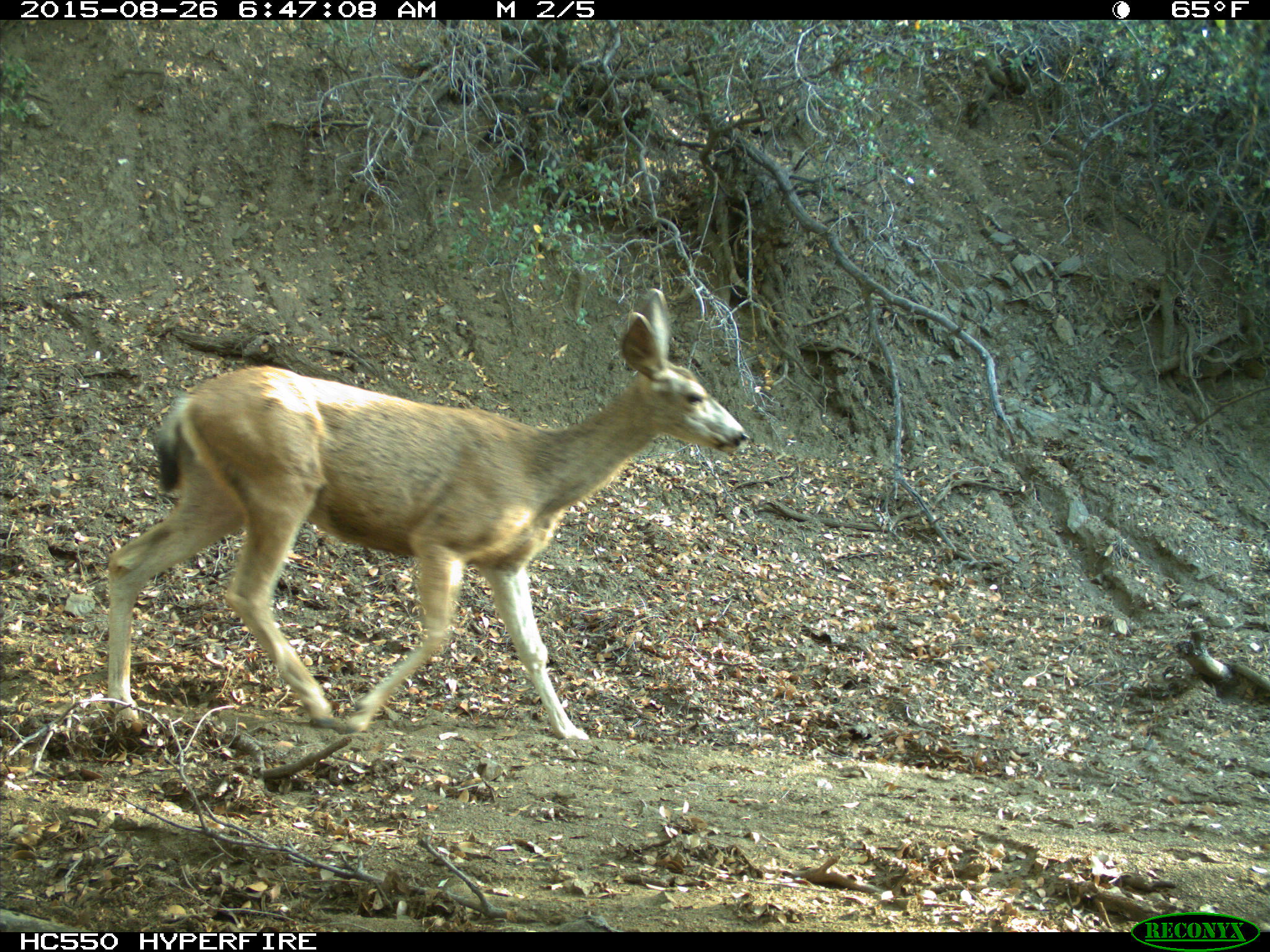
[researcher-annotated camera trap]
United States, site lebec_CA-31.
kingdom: Animalia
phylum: Chordata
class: Mammalia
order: Artiodactyla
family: Cervidae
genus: Odocoileus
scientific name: Odocoileus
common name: deer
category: unidentified deer